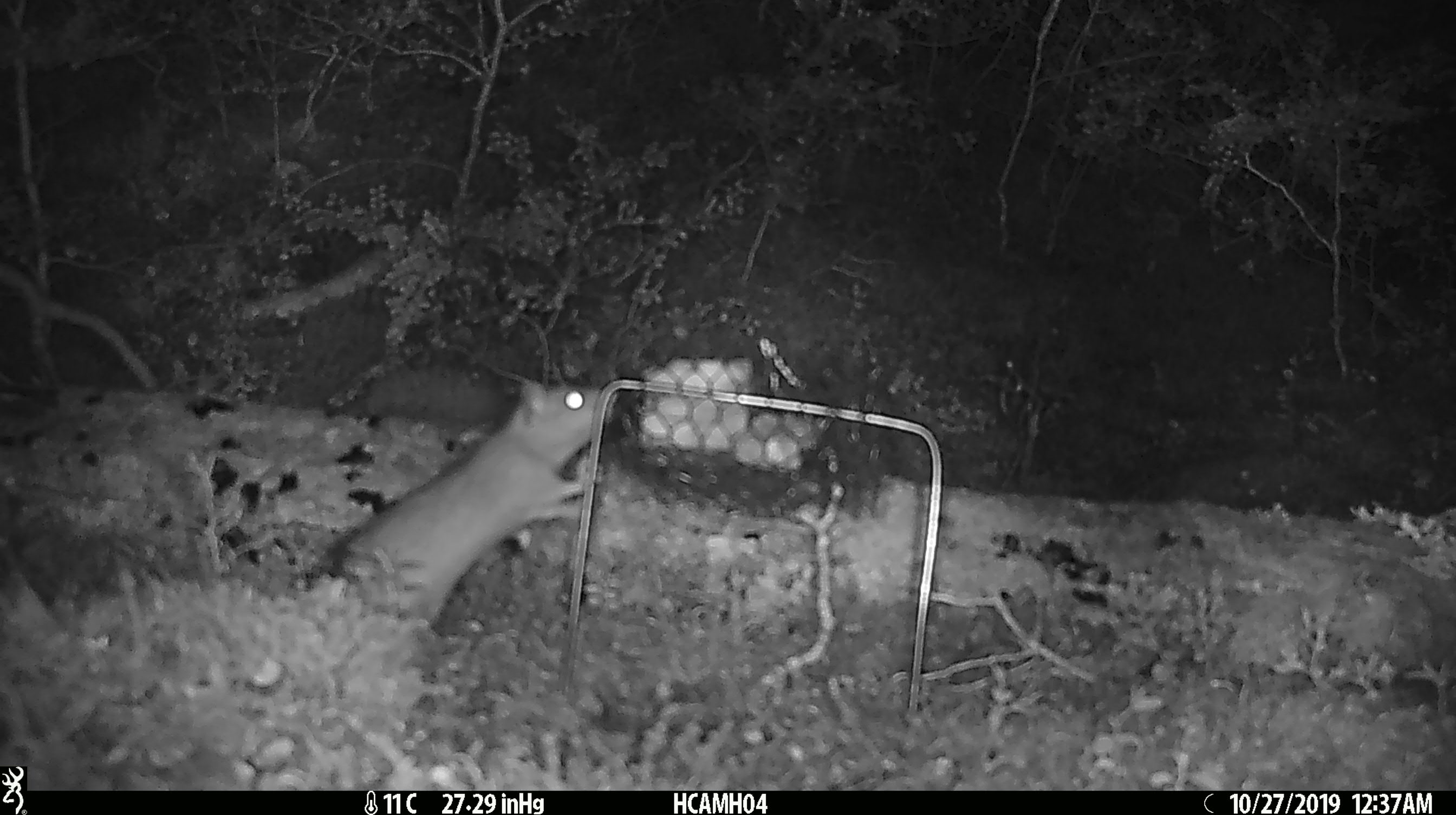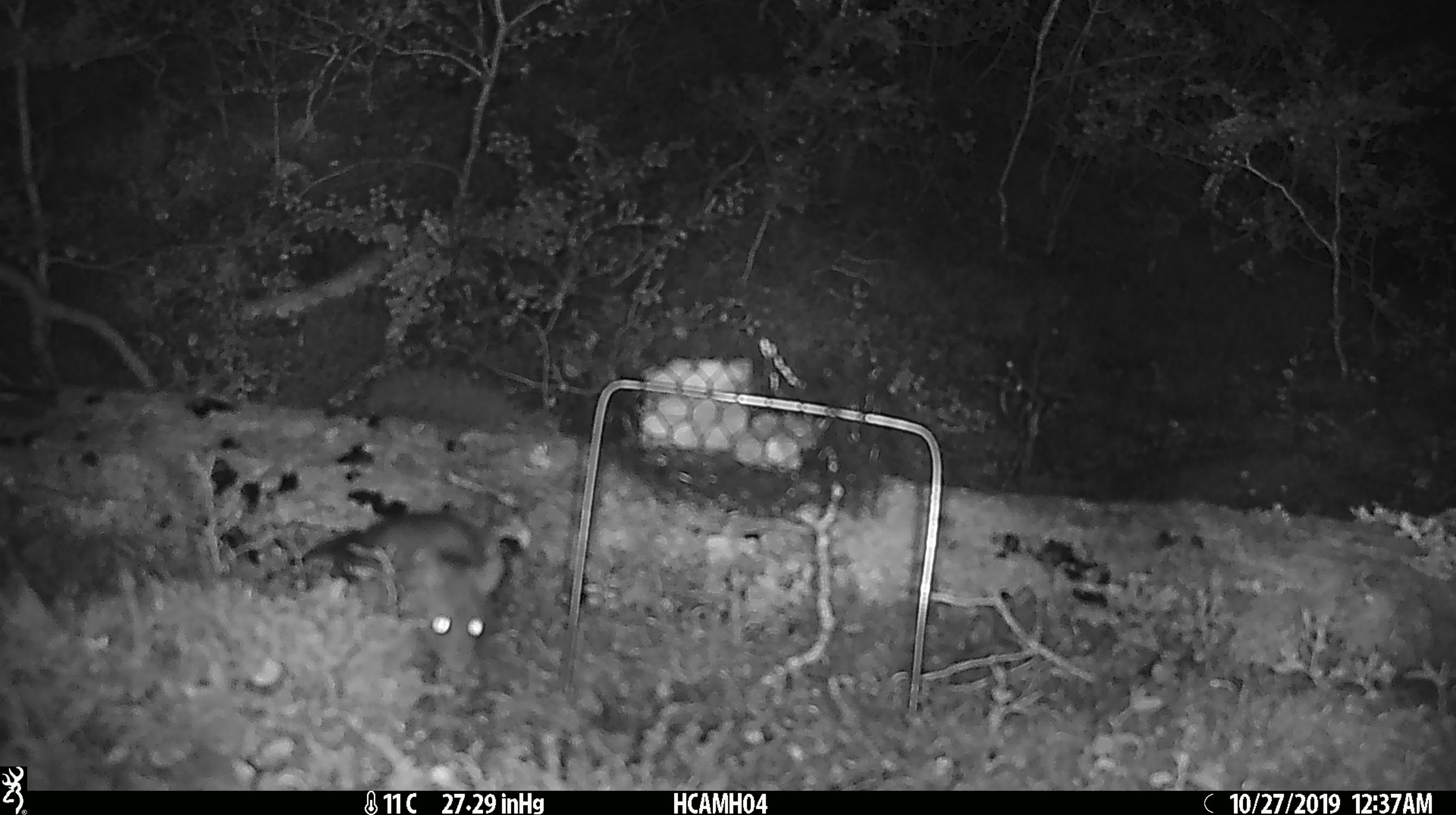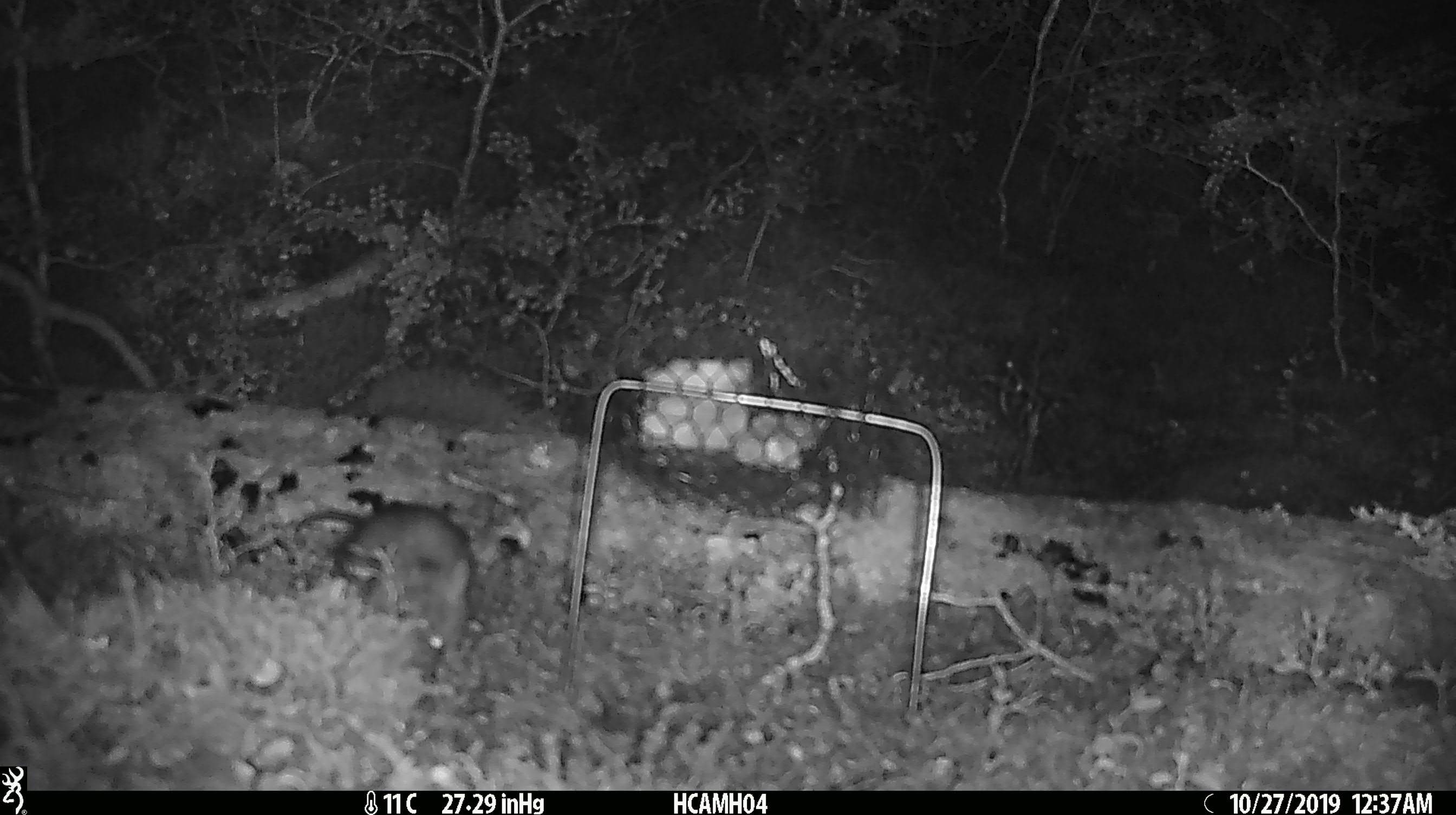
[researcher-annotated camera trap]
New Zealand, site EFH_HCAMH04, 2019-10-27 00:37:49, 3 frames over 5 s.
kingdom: Animalia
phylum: Chordata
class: Mammalia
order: Rodentia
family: Muridae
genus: Rattus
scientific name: Rattus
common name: rat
Rat (Rattus).